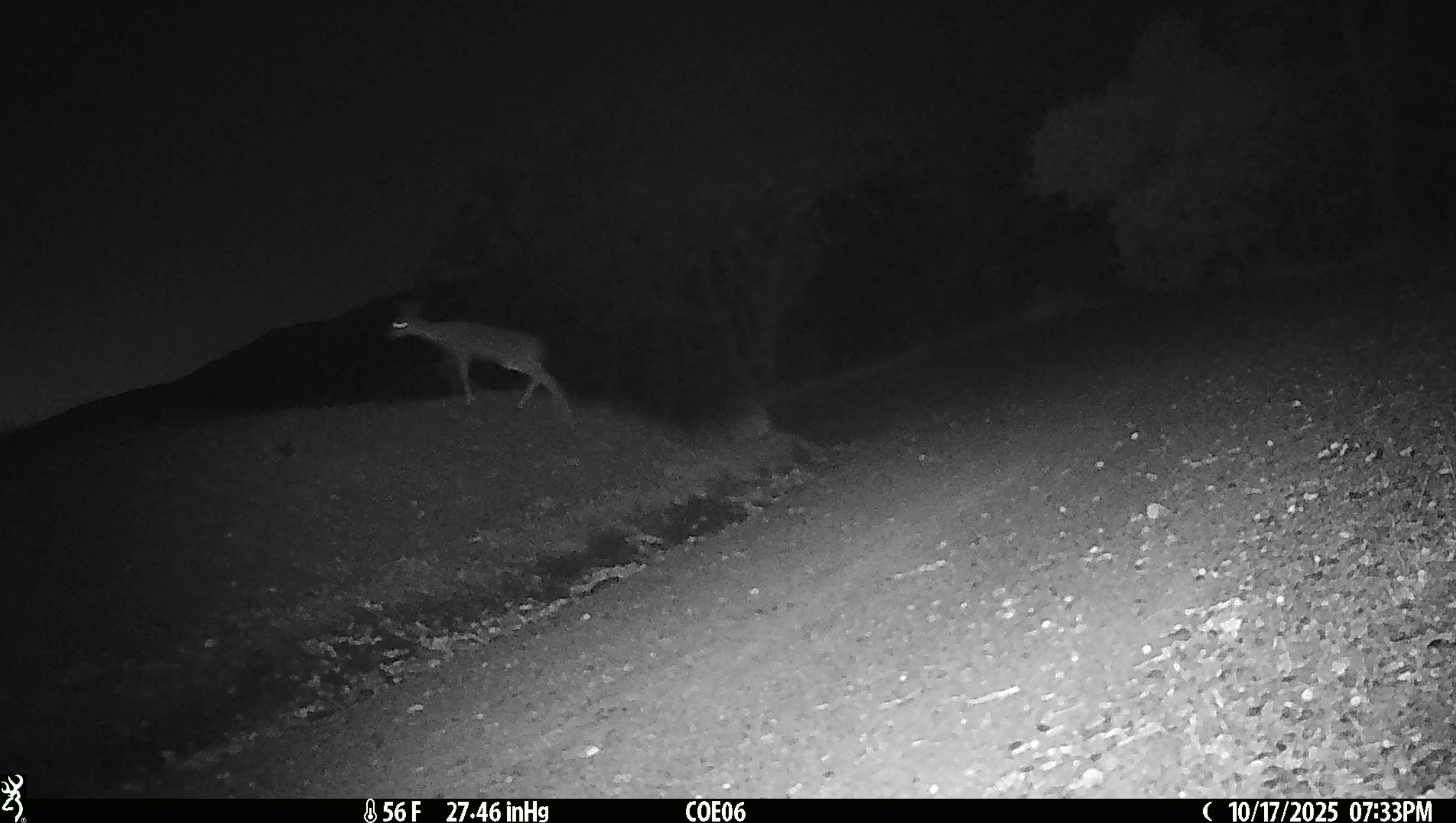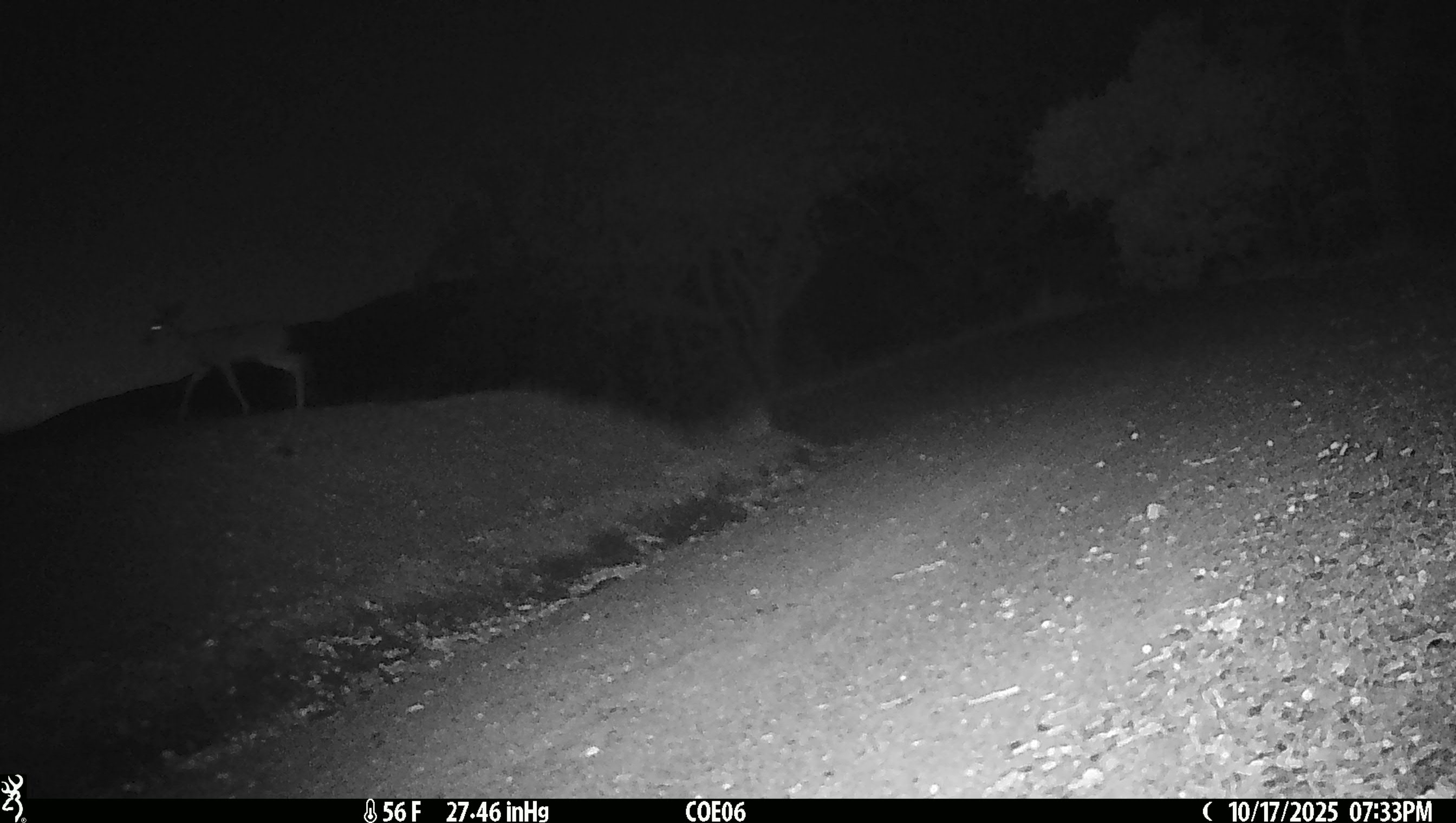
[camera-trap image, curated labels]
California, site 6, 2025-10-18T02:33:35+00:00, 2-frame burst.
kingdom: Animalia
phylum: Chordata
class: Mammalia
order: Artiodactyla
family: Cervidae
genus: Odocoileus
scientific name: Odocoileus hemionus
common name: mule deer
Mule deer (Odocoileus hemionus).